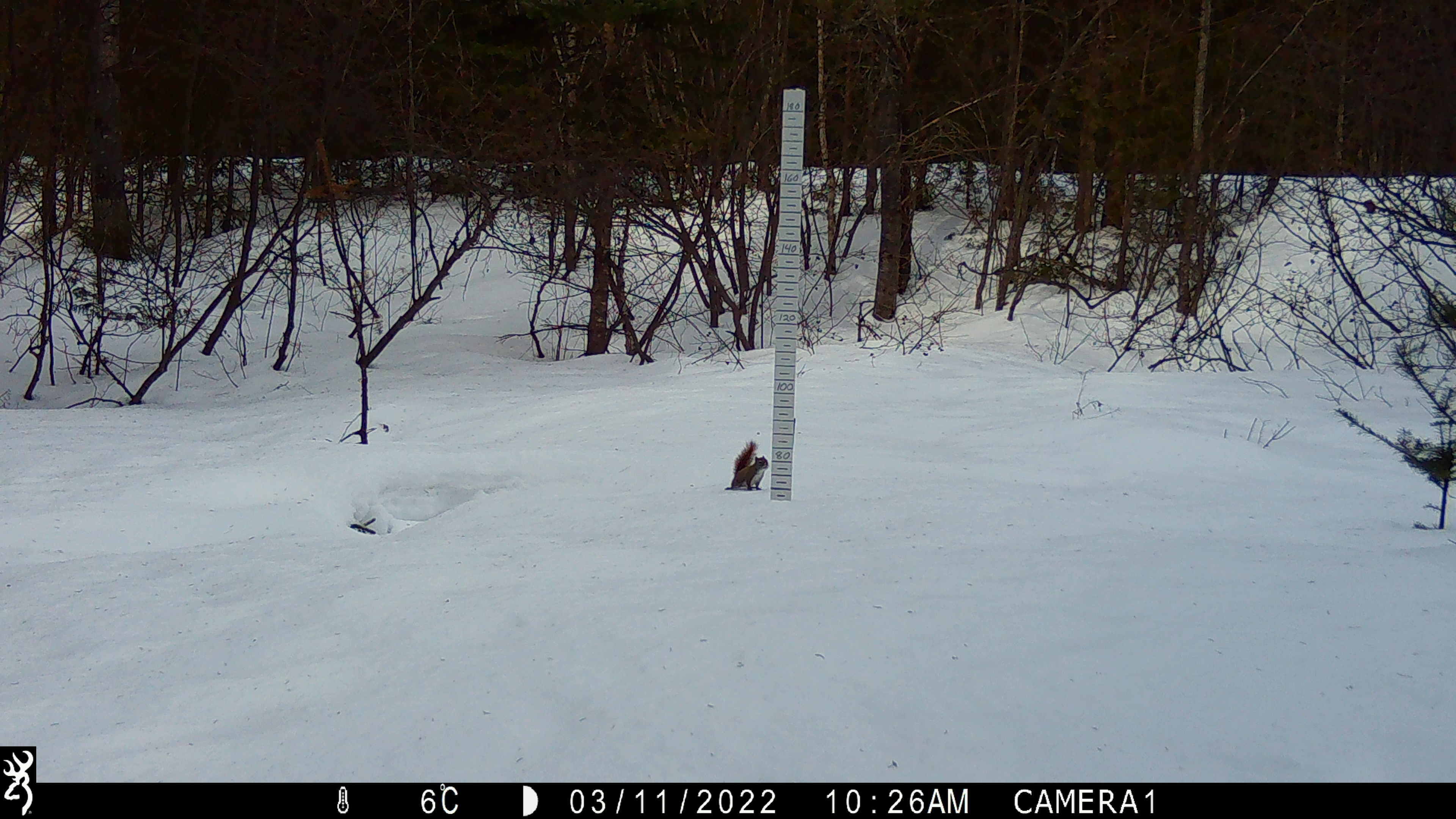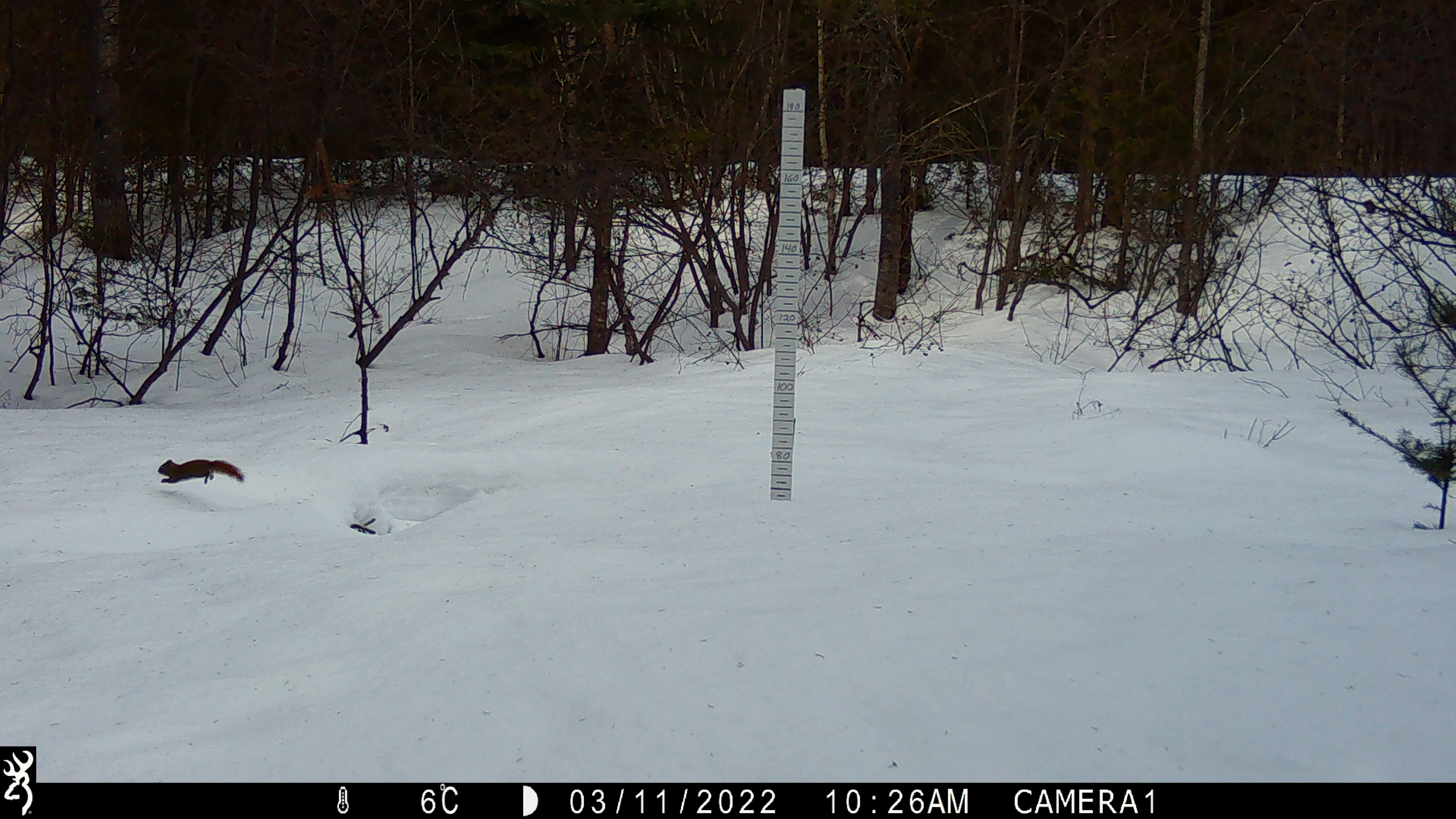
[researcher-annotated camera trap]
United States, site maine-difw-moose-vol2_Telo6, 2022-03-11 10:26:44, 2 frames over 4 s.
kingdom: Animalia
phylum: Chordata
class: Mammalia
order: Rodentia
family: Sciuridae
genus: Tamiasciurus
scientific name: Tamiasciurus hudsonicus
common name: red squirrel